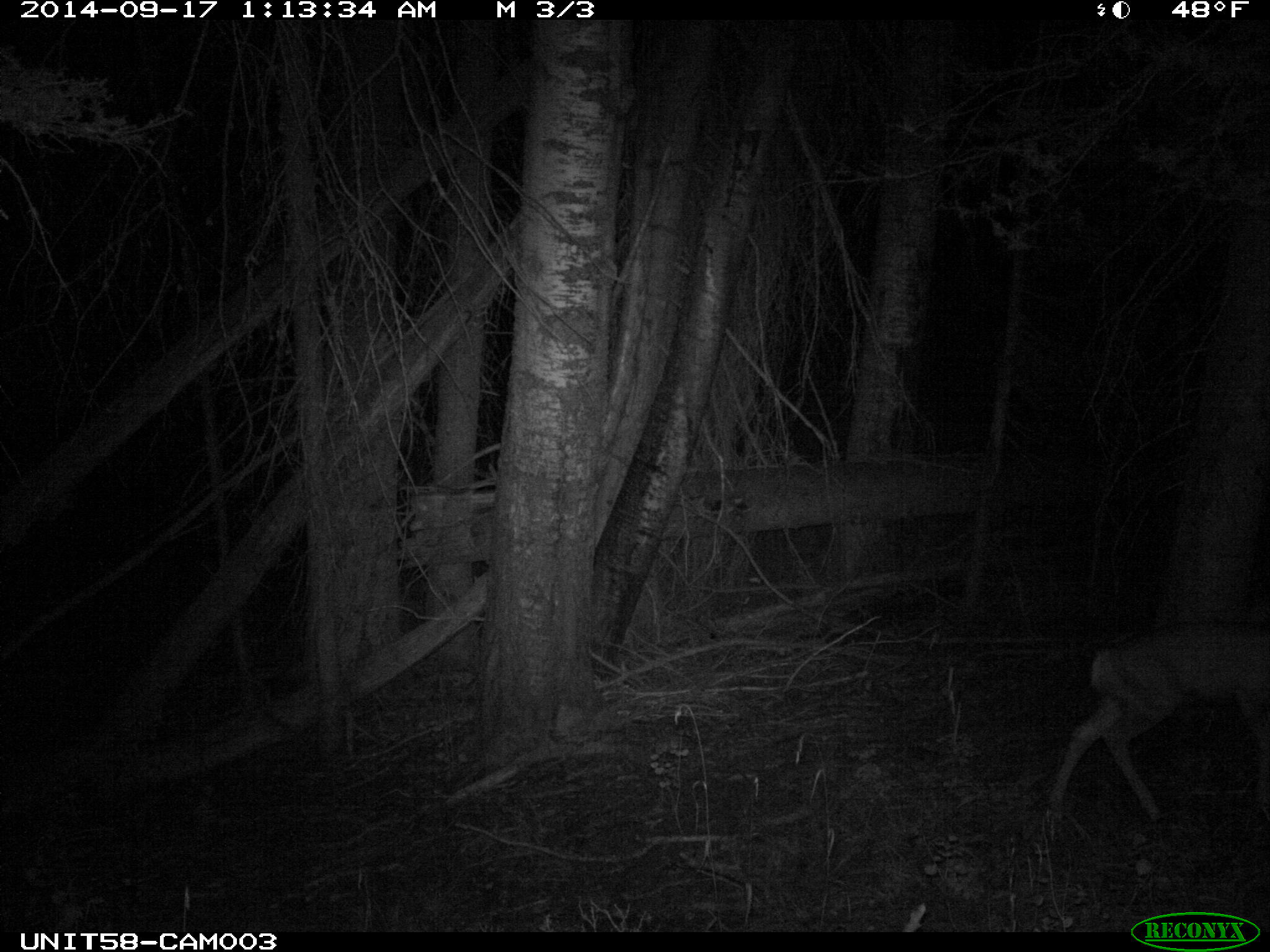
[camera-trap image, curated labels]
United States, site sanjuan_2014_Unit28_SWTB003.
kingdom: Animalia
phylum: Chordata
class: Mammalia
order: Artiodactyla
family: Cervidae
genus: Odocoileus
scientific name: Odocoileus hemionus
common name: mule deer